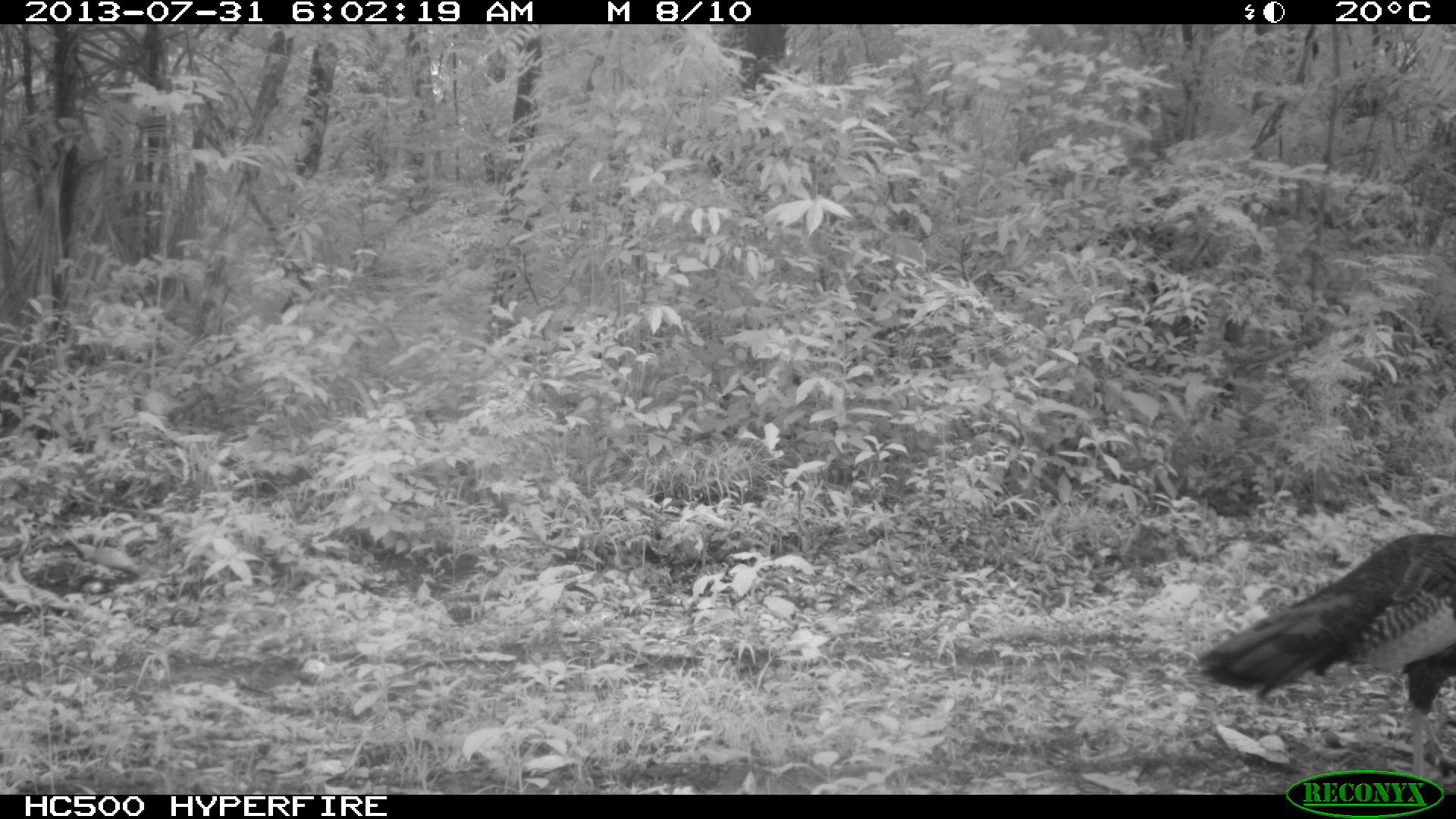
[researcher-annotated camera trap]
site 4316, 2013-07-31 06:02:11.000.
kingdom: Animalia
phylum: Chordata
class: Aves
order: Galliformes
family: Phasianidae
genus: Meleagris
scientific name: Meleagris ocellata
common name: ocellated turkey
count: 1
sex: male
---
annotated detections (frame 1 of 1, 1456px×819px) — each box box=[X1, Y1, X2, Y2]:
meleagris ocellata: box=[1192, 532, 1455, 794]